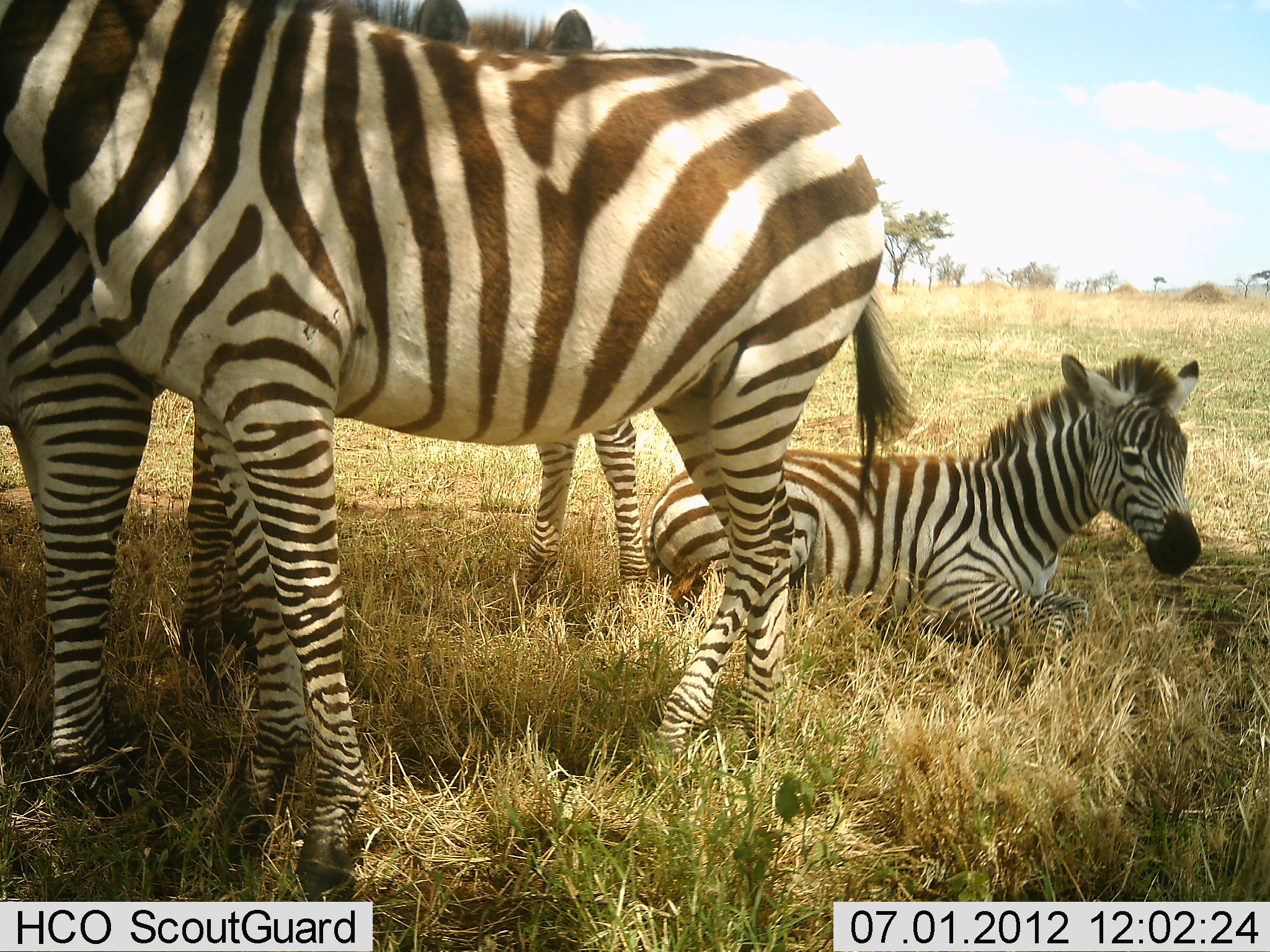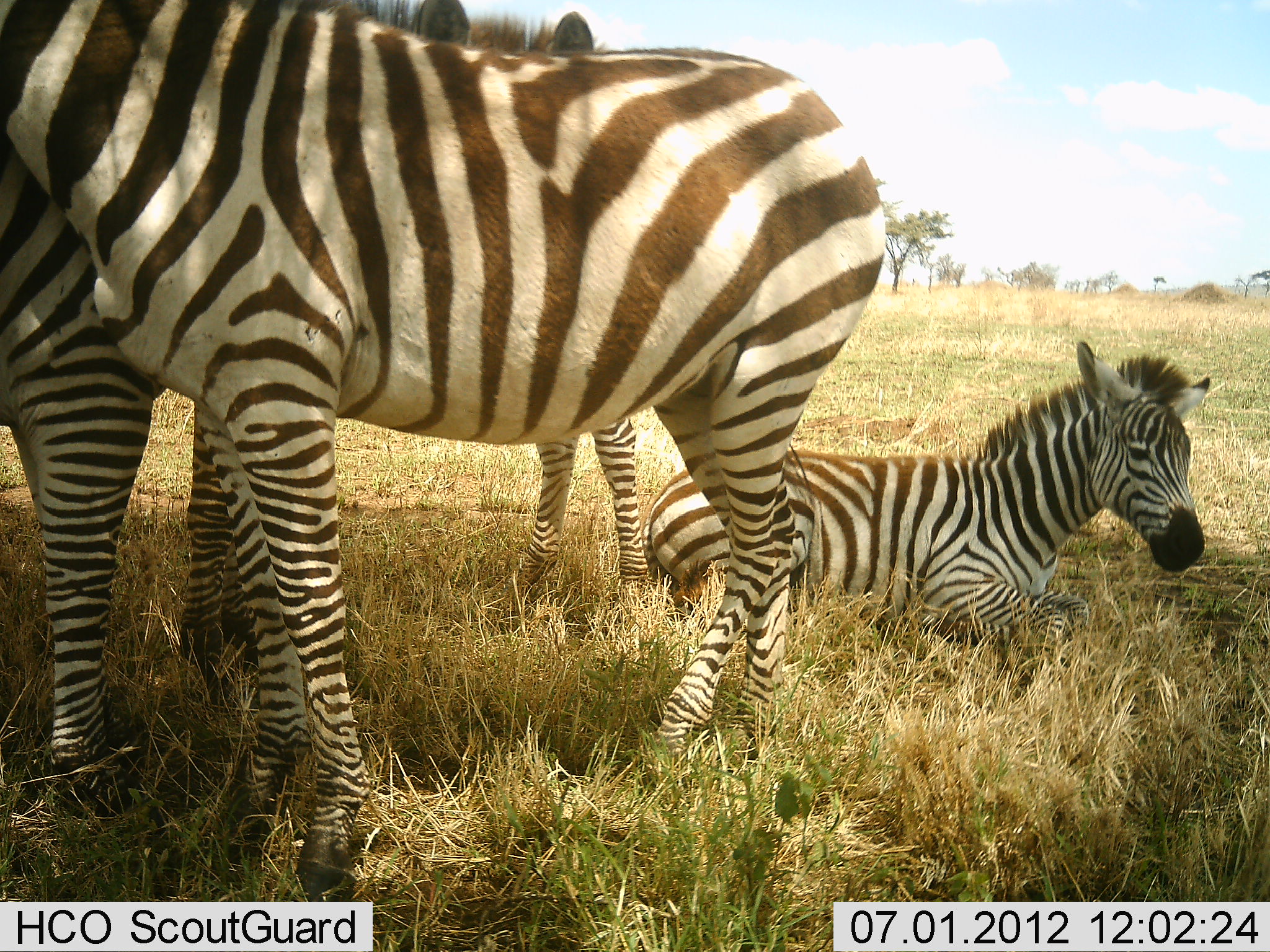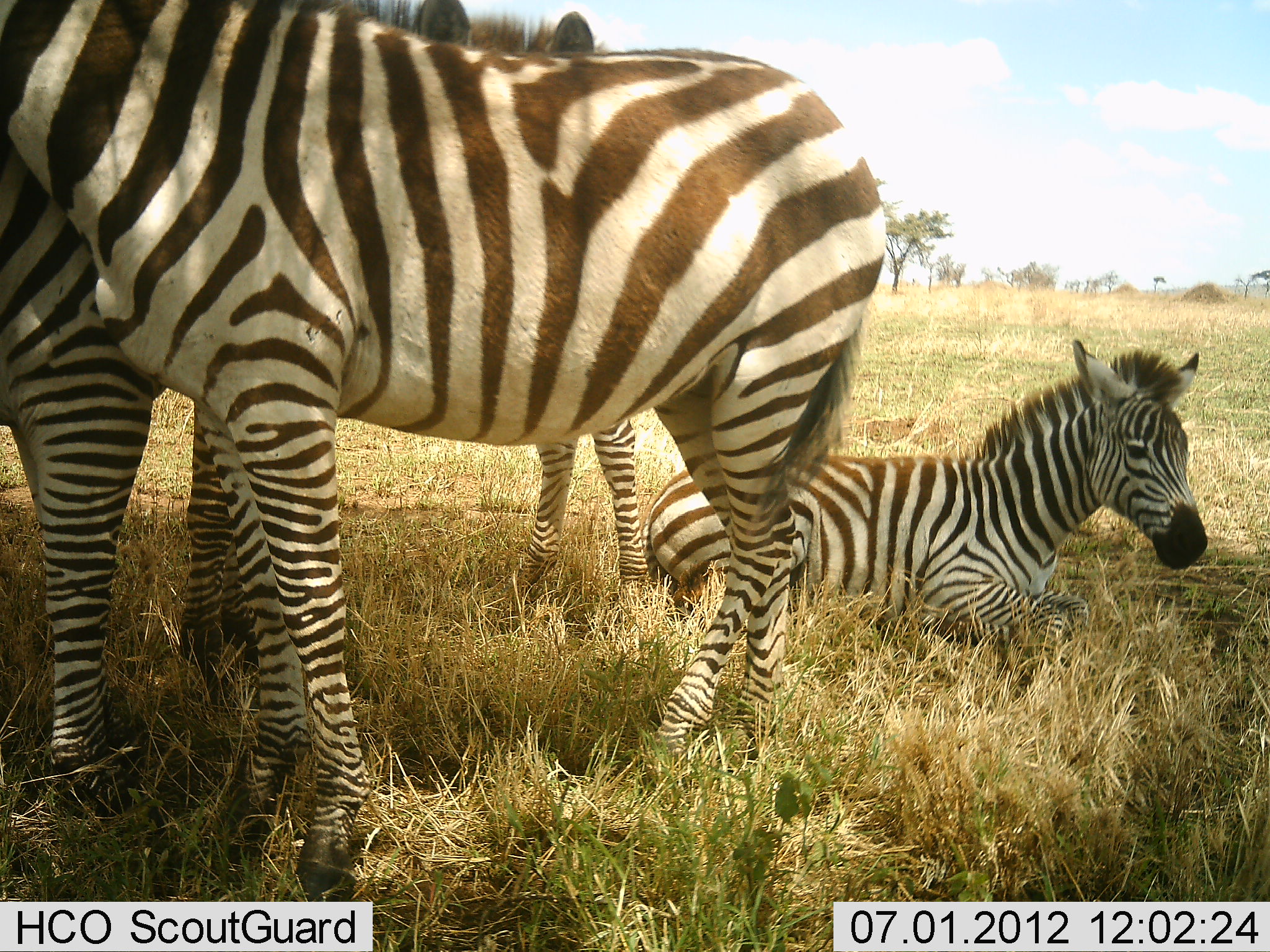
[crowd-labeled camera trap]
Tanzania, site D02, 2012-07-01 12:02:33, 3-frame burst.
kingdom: Animalia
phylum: Chordata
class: Mammalia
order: Perissodactyla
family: Equidae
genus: Equus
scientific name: Equus quagga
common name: plains zebra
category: zebra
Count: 4.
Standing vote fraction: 100%.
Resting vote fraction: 90%.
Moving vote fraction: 0%.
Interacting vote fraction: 0%.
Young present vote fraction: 60%.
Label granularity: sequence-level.